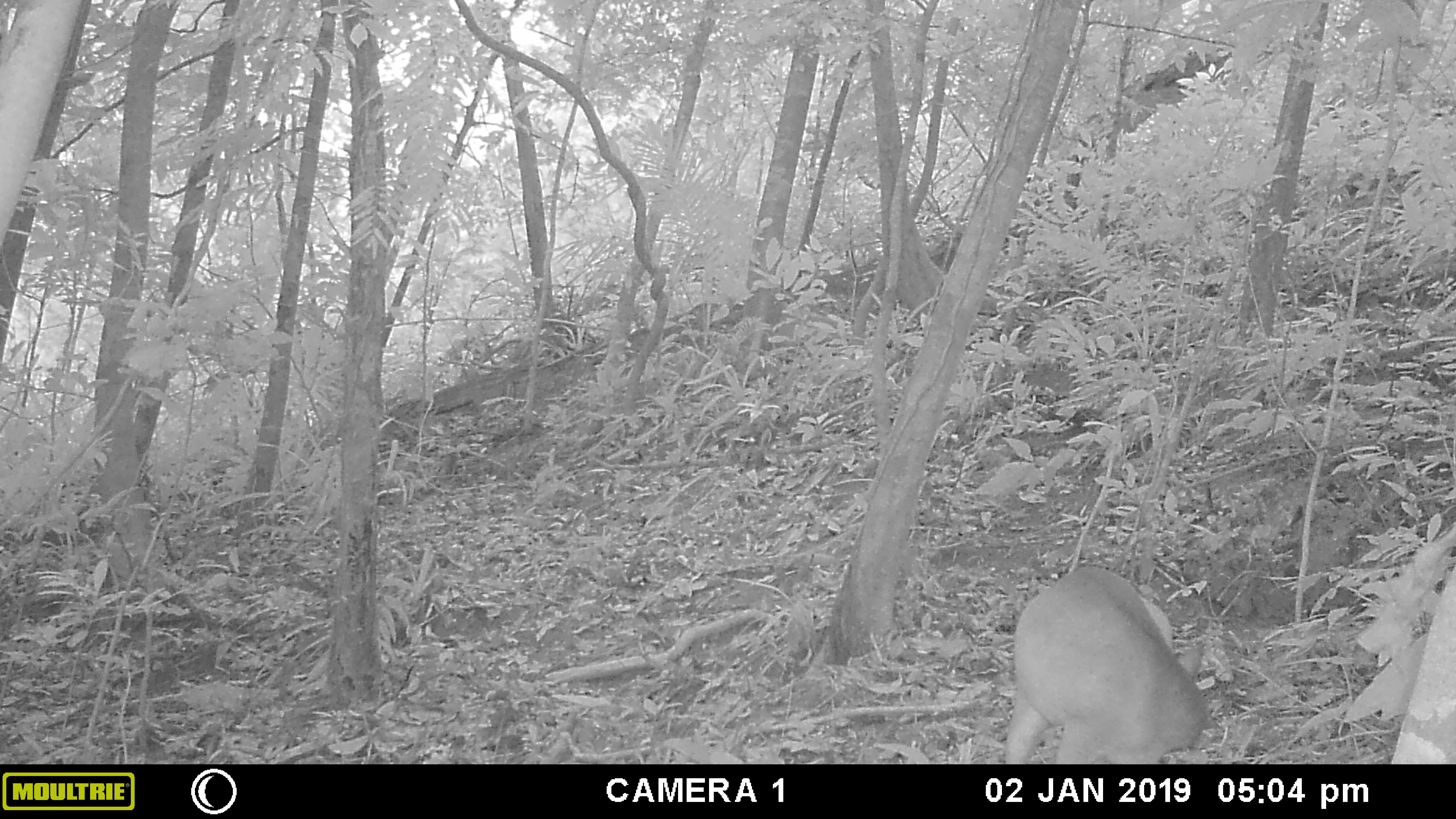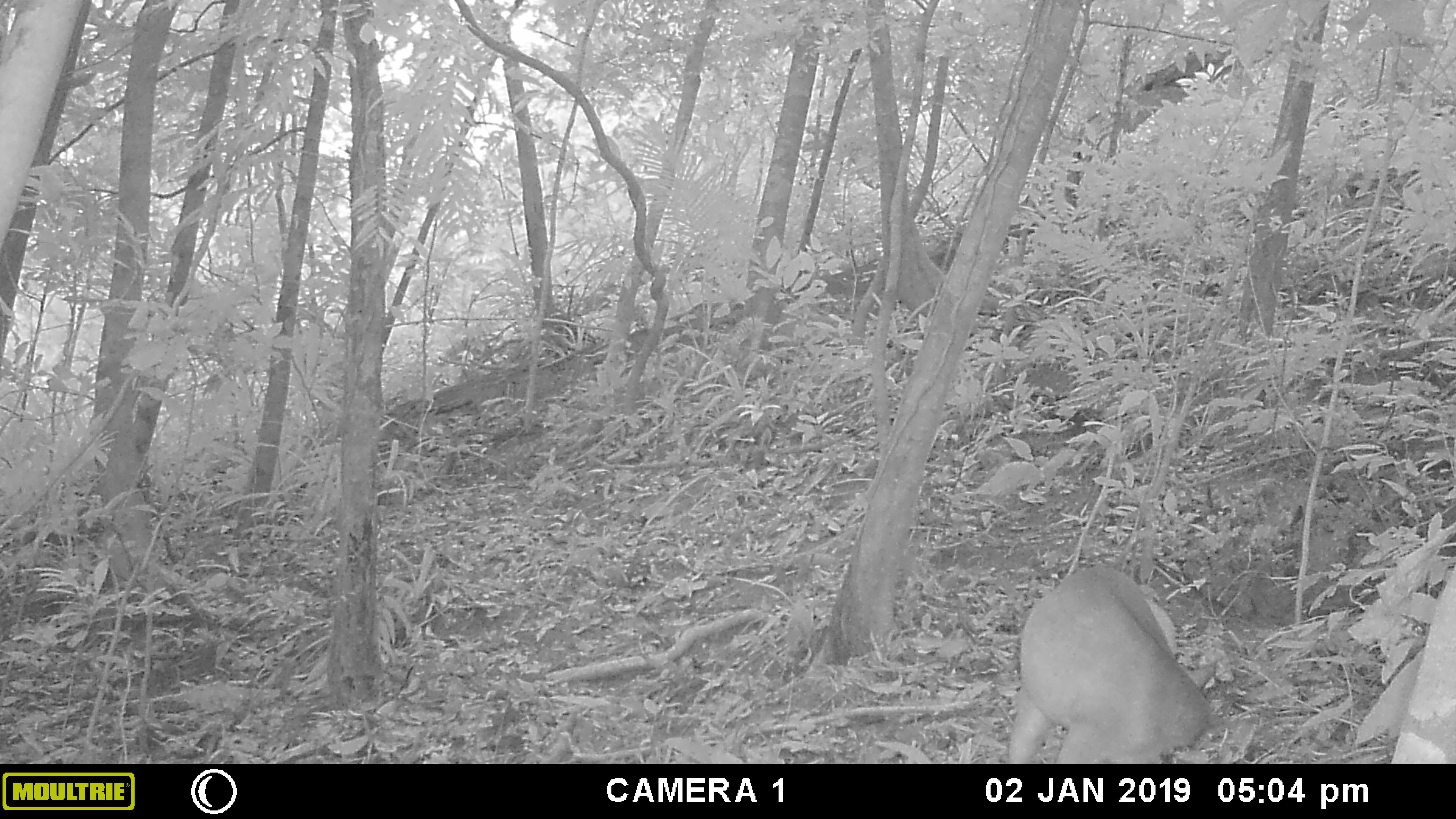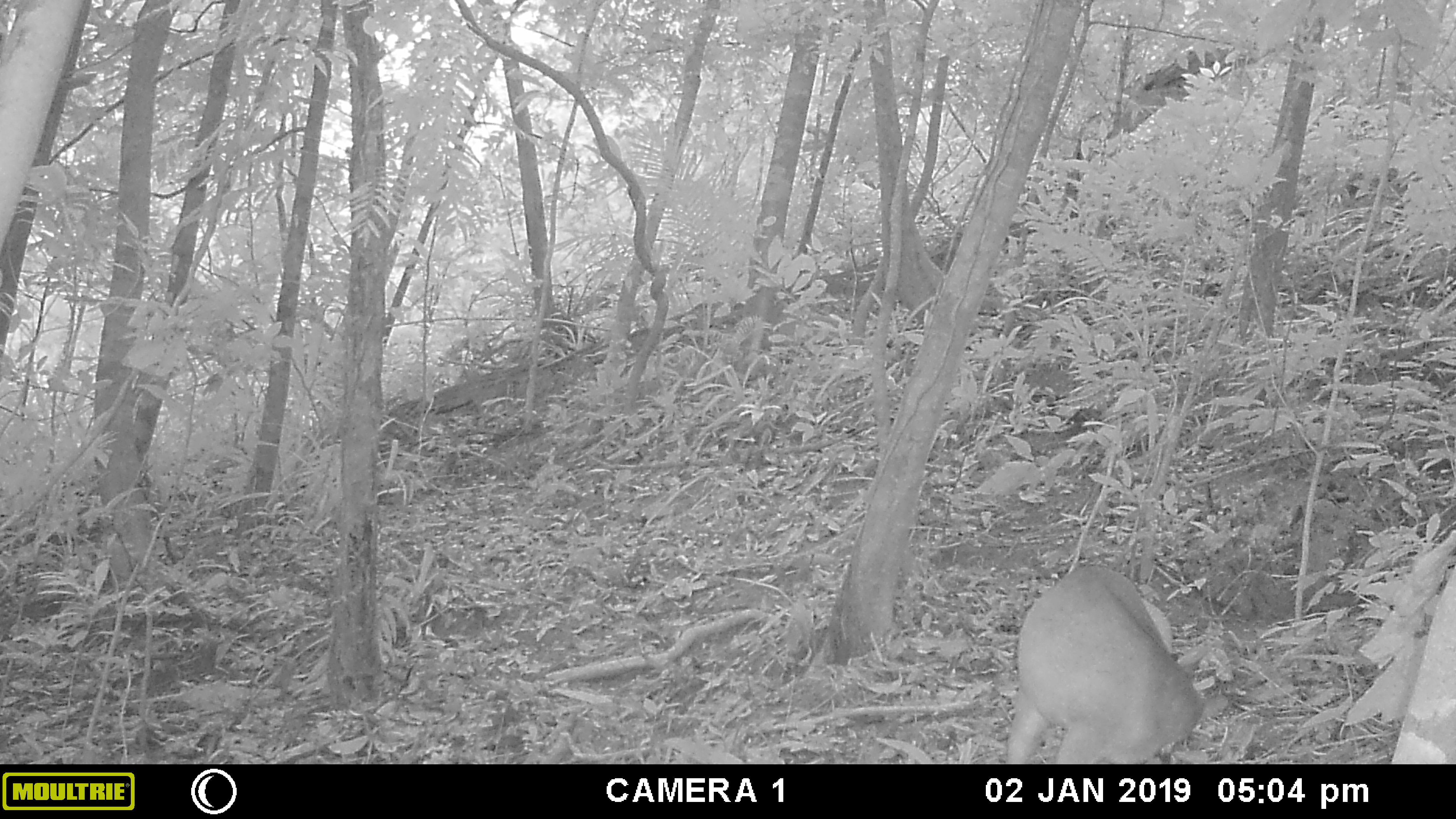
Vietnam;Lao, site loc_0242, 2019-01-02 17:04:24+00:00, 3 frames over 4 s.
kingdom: Animalia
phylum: Chordata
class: Mammalia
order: Artiodactyla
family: Cervidae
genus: Muntiacus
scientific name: Muntiacus vuquangensis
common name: large-antlered muntjac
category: large antlered muntjac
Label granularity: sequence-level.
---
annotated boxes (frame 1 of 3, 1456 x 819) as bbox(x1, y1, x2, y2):
large antlered muntjac: bbox(1002, 563, 1219, 764)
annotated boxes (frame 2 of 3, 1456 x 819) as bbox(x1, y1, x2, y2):
large antlered muntjac: bbox(1009, 563, 1235, 764)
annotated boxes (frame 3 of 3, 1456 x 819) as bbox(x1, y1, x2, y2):
large antlered muntjac: bbox(1005, 566, 1231, 763)